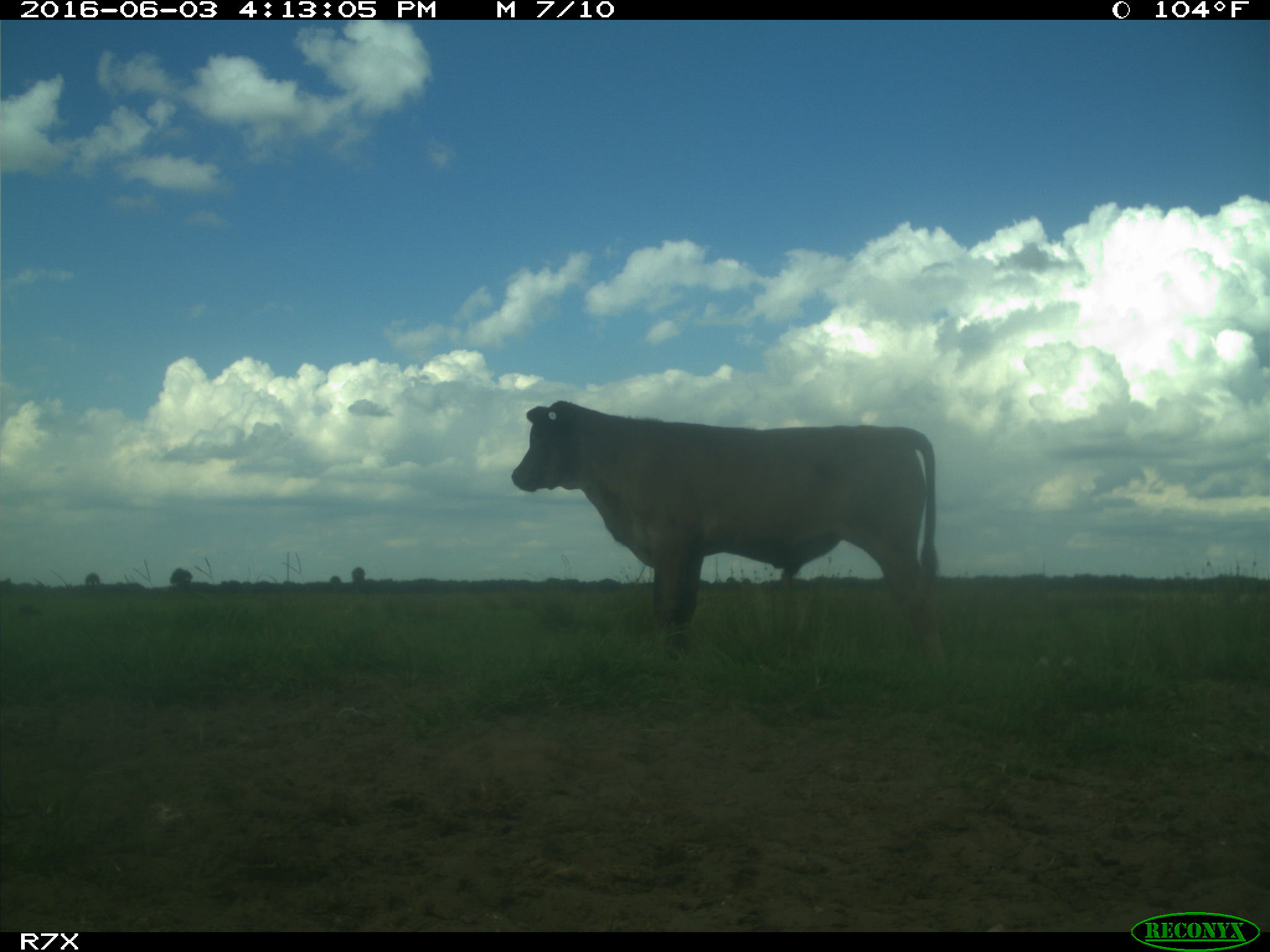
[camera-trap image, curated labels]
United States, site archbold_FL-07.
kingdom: Animalia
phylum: Chordata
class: Mammalia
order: Artiodactyla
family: Bovidae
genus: Bos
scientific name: Bos taurus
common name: domestic cow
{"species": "Bos taurus (domestic cow)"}